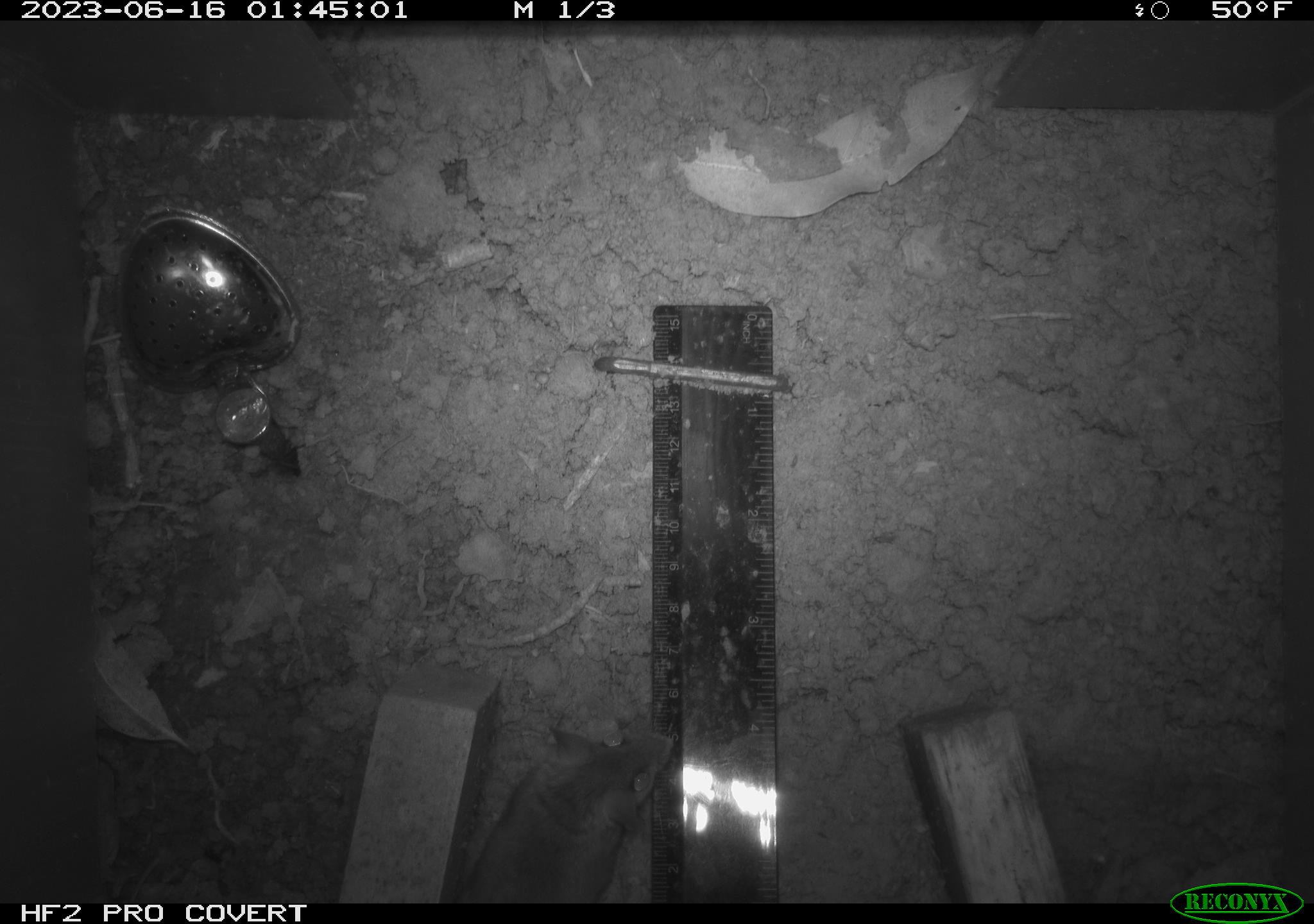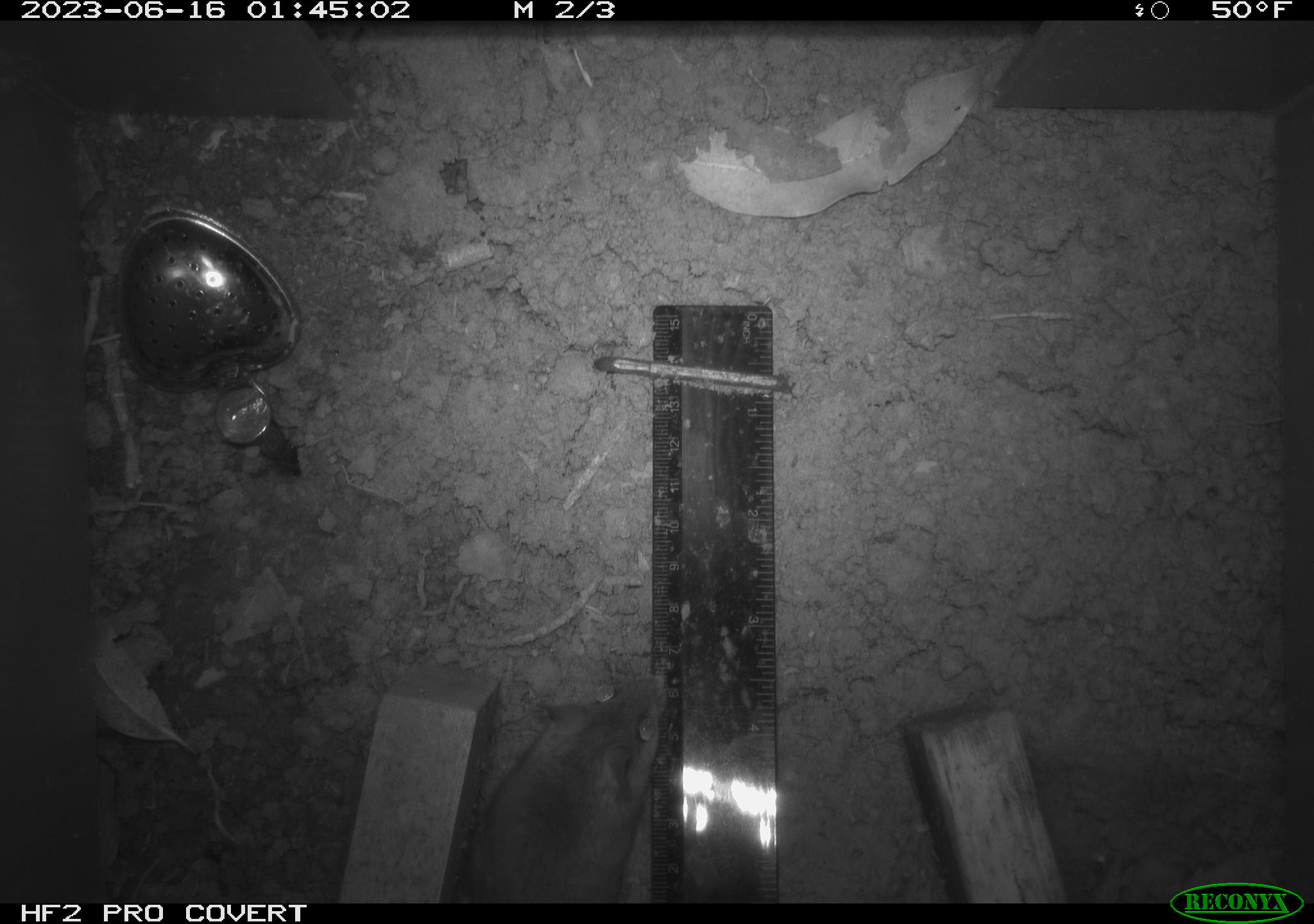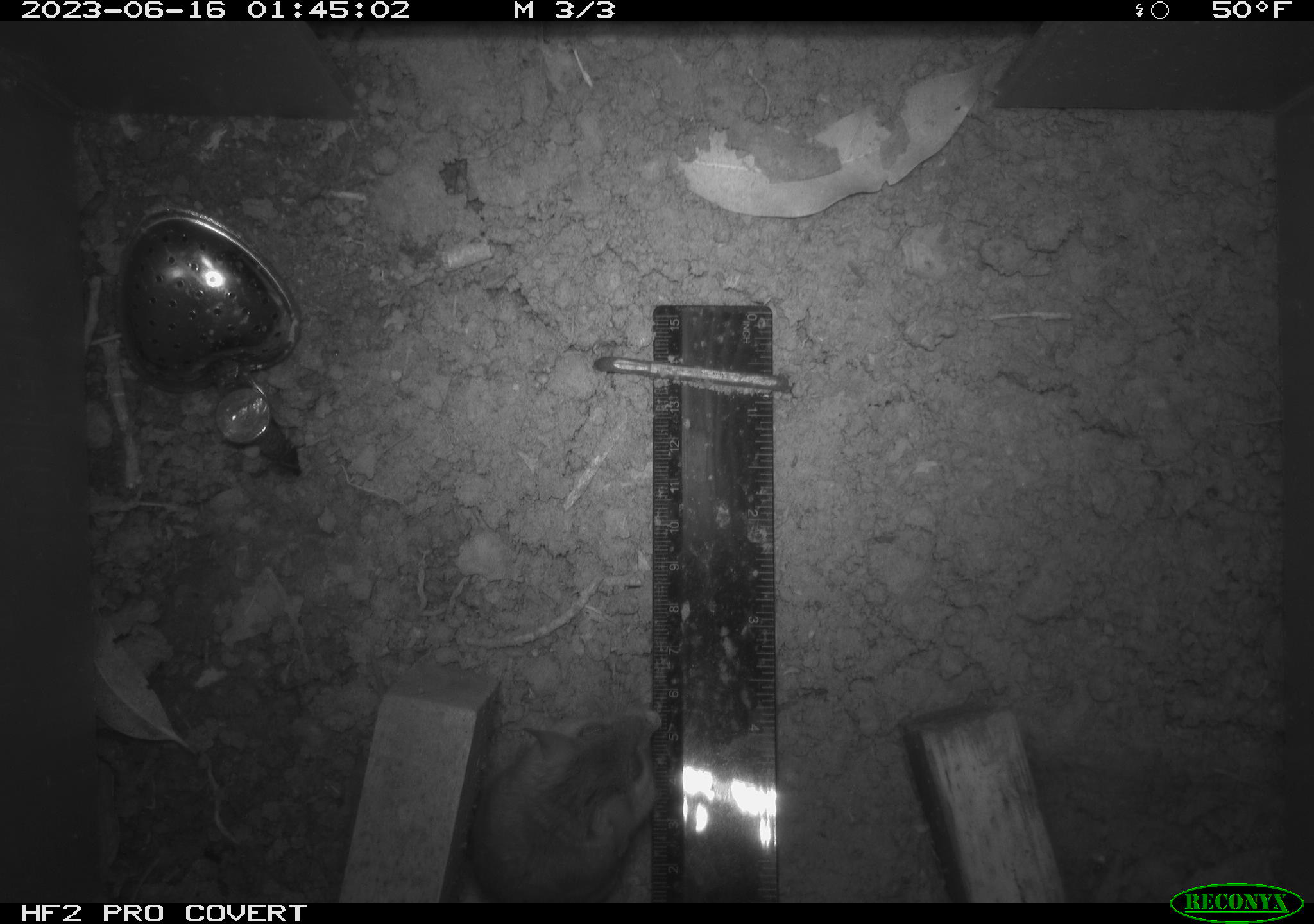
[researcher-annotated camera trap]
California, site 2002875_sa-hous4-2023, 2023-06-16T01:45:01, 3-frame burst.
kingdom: Animalia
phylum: Chordata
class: Mammalia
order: Rodentia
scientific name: Rodentia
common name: mouse species